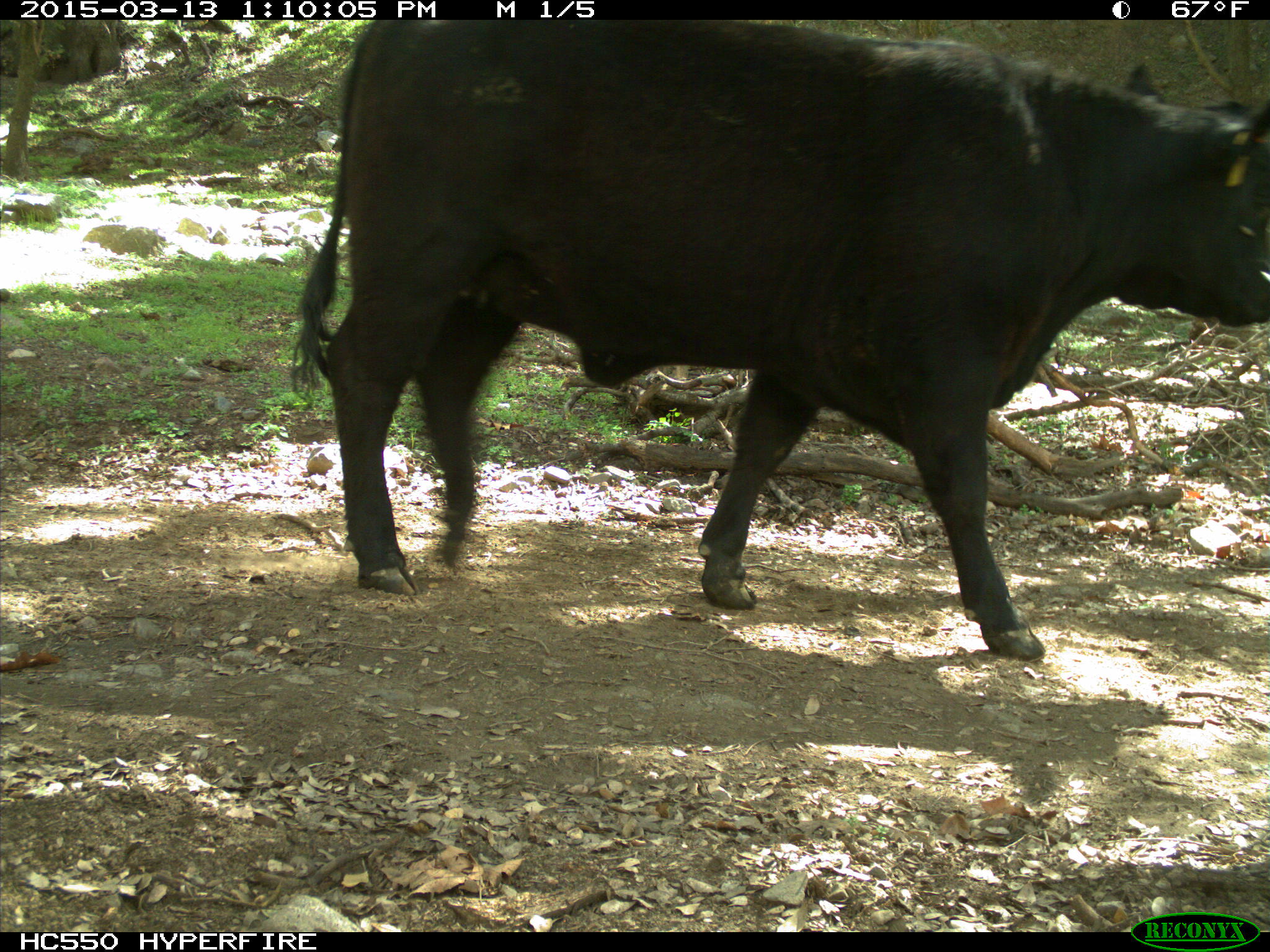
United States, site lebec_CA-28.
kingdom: Animalia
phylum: Chordata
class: Mammalia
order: Artiodactyla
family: Bovidae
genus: Bos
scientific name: Bos taurus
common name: domestic cow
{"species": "Bos taurus (domestic cow)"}